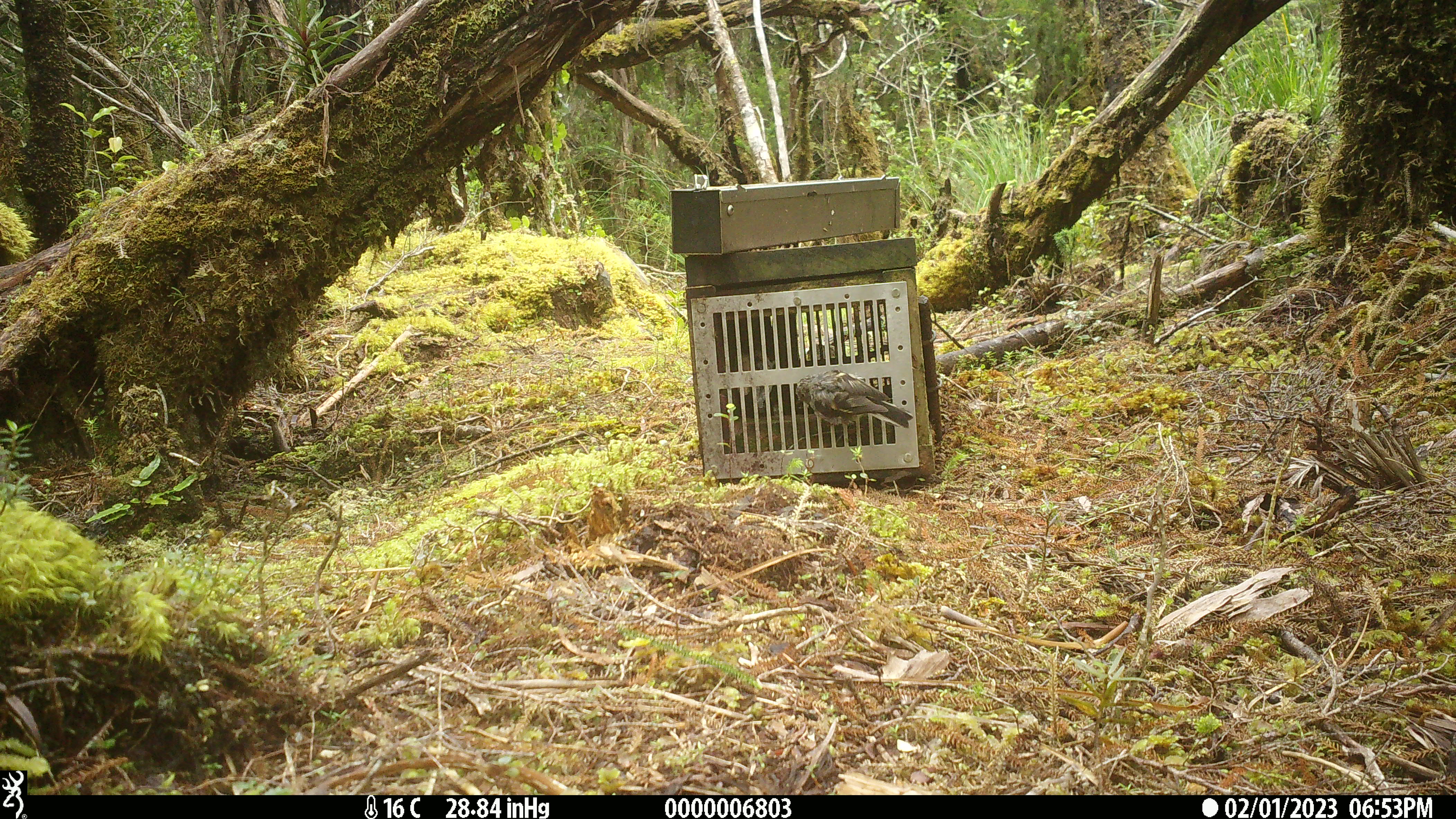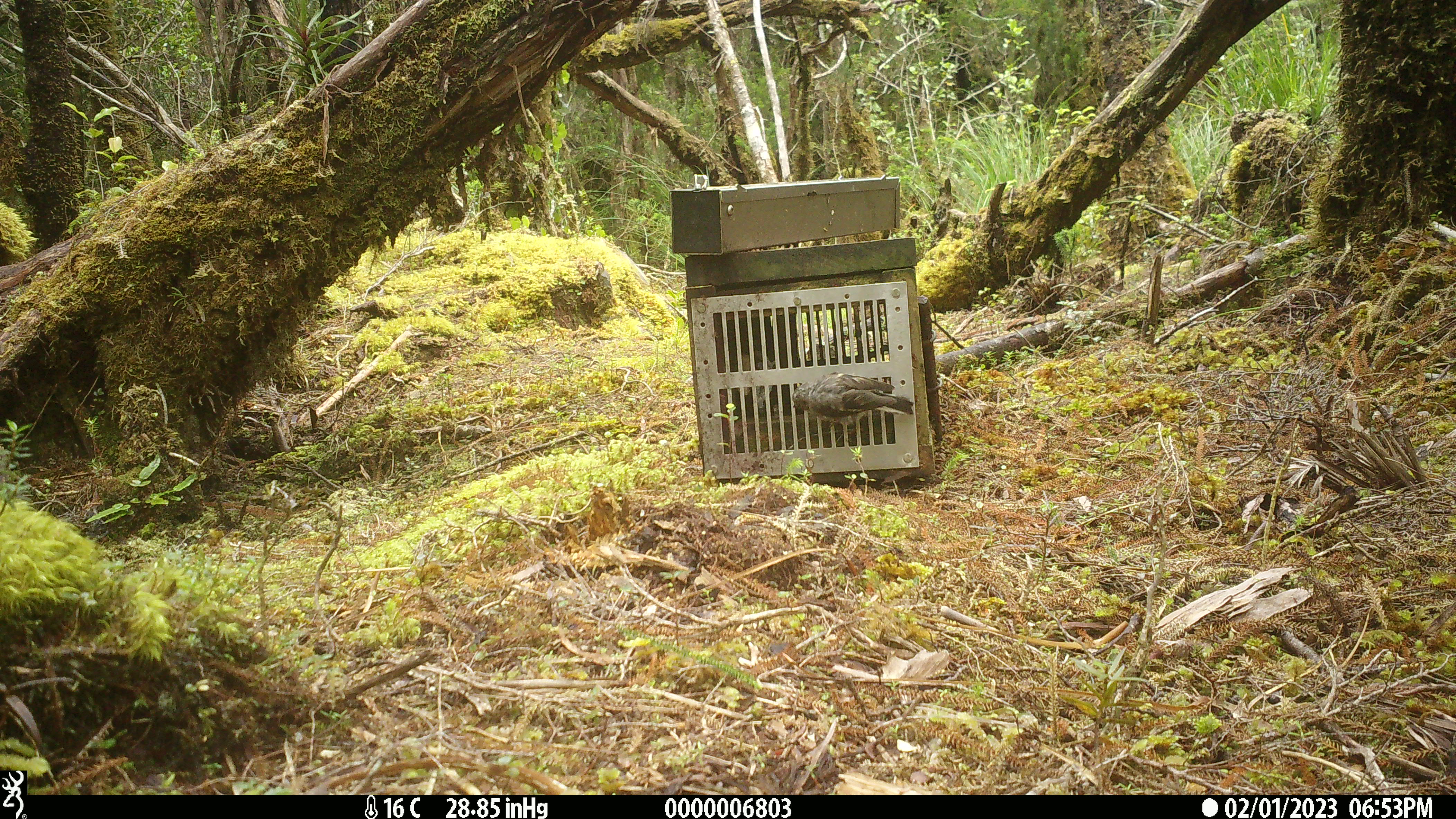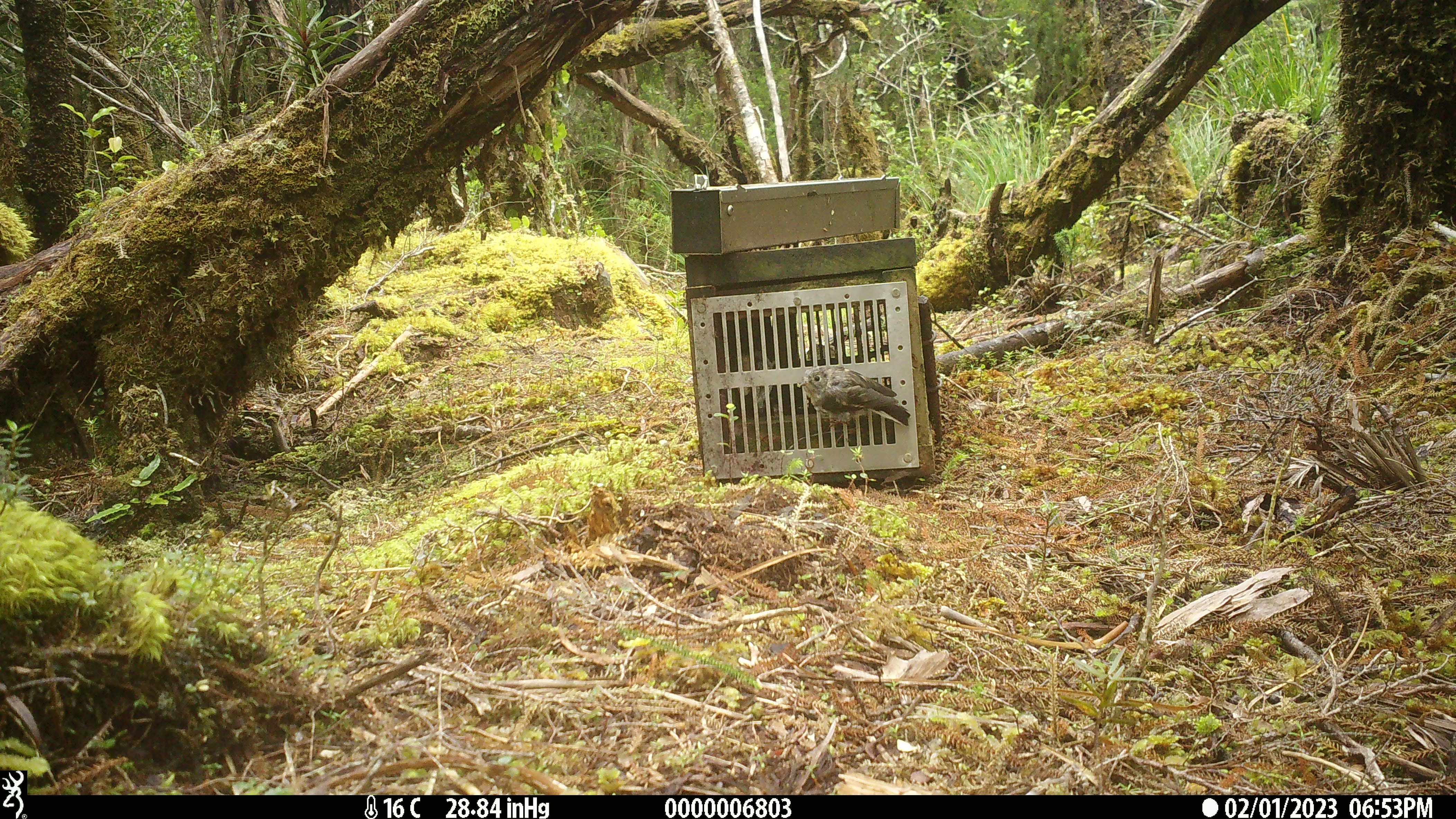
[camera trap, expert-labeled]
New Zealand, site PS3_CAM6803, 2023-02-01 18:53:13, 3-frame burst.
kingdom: Animalia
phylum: Chordata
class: Aves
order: Passeriformes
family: Petroicidae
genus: Petroica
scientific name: Petroica macrocephala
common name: tomtit